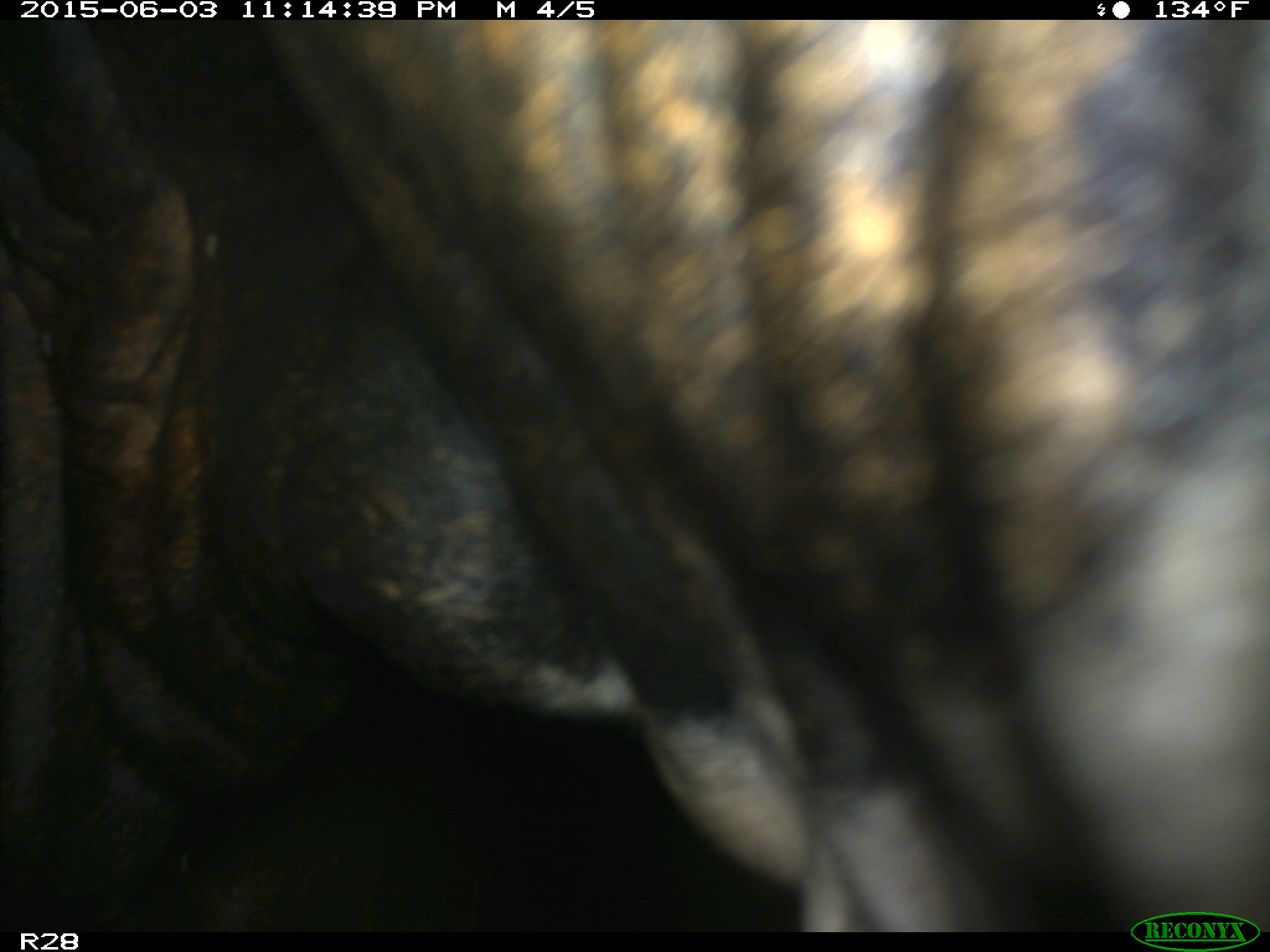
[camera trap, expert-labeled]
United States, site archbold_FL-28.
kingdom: Animalia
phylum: Chordata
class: Mammalia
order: Artiodactyla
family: Bovidae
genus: Bos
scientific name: Bos taurus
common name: domestic cow